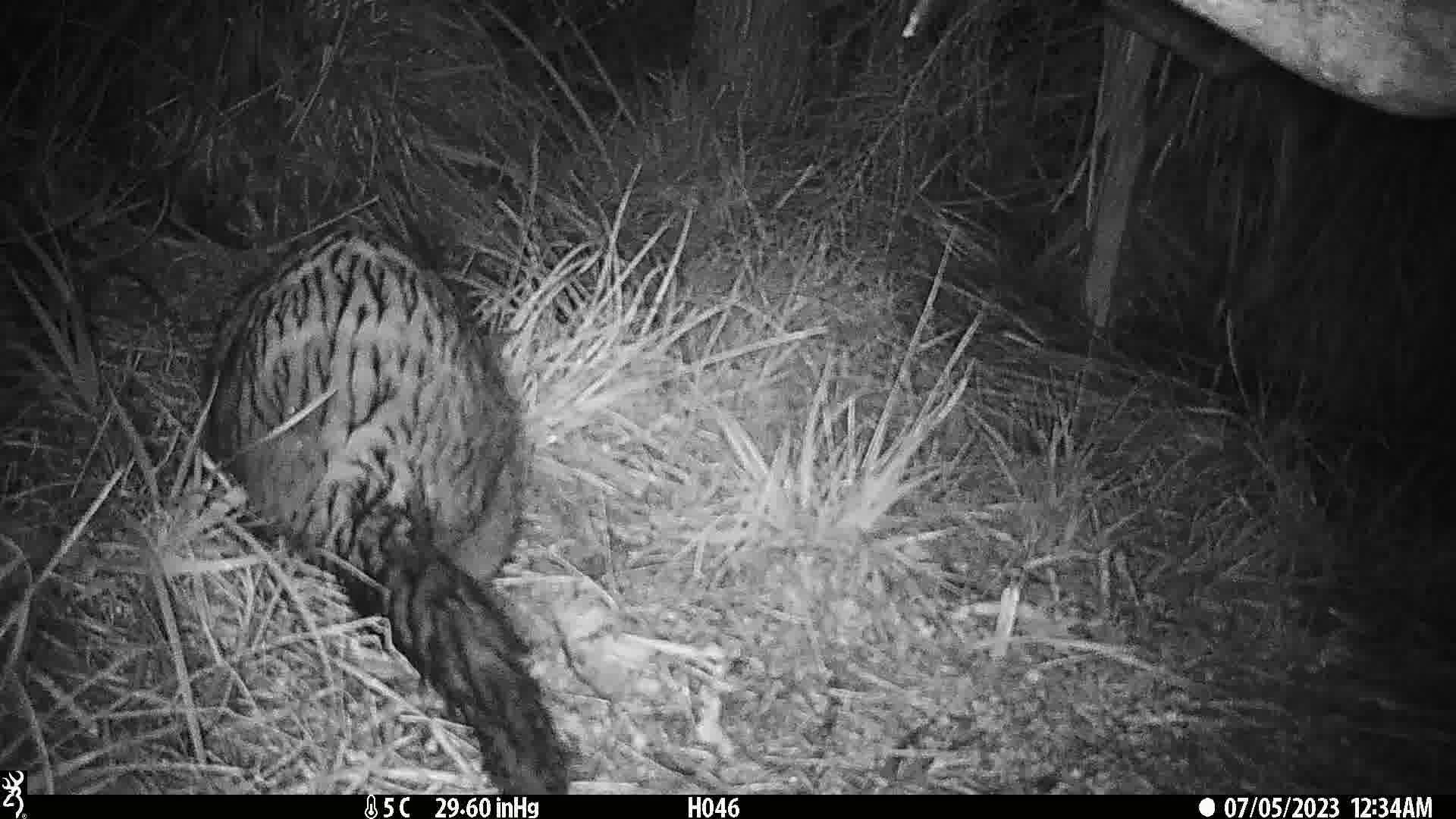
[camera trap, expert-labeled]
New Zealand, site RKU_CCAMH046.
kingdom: Animalia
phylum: Chordata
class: Mammalia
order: Diprotodontia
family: Phalangeridae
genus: Trichosurus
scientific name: Trichosurus vulpecula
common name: common brushtail possum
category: possum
Possum (common brushtail possum) (Trichosurus vulpecula).